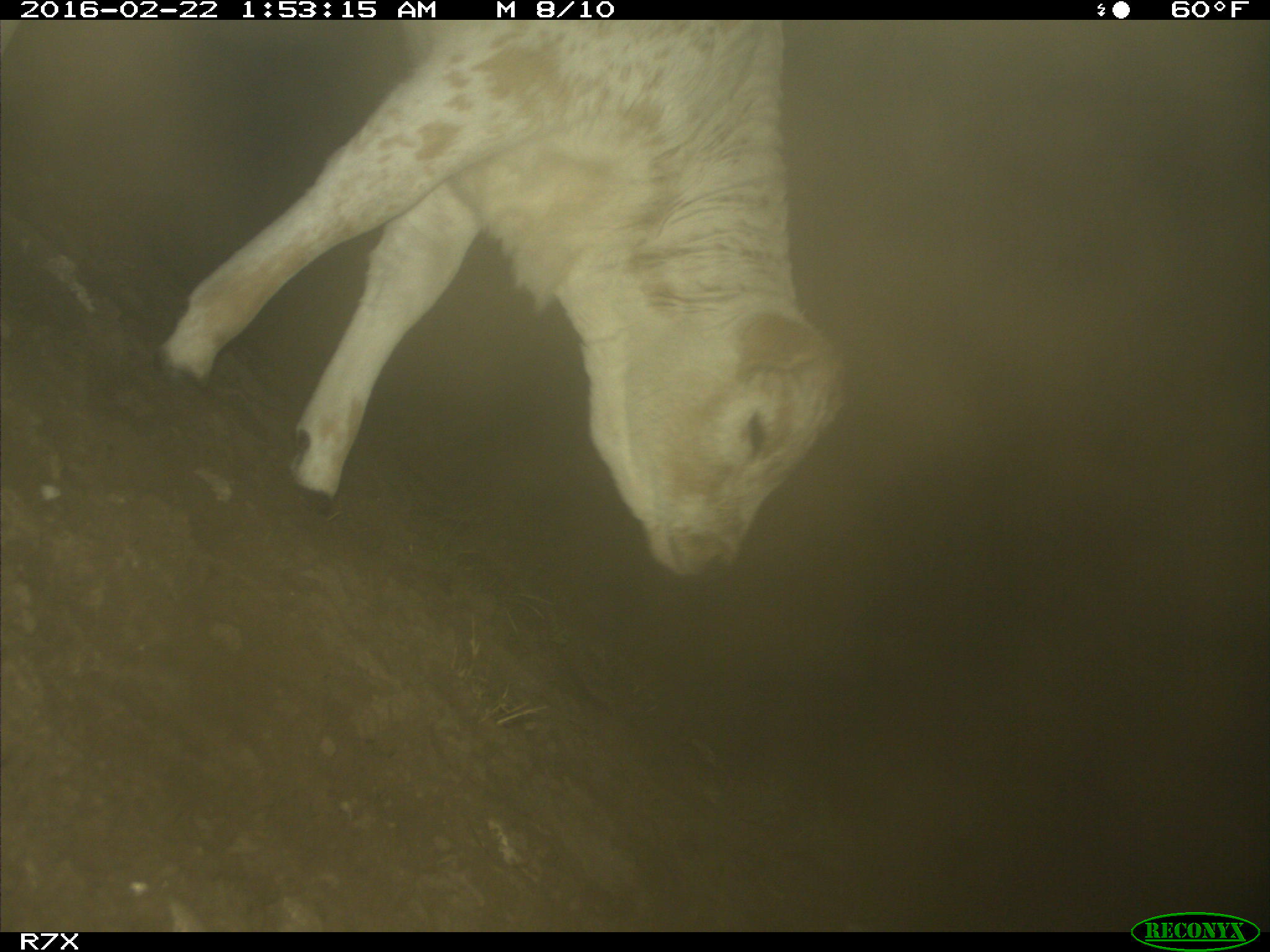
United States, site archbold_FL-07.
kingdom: Animalia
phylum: Chordata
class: Mammalia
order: Artiodactyla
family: Bovidae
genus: Bos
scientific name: Bos taurus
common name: domestic cow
Bos taurus (domestic cow).